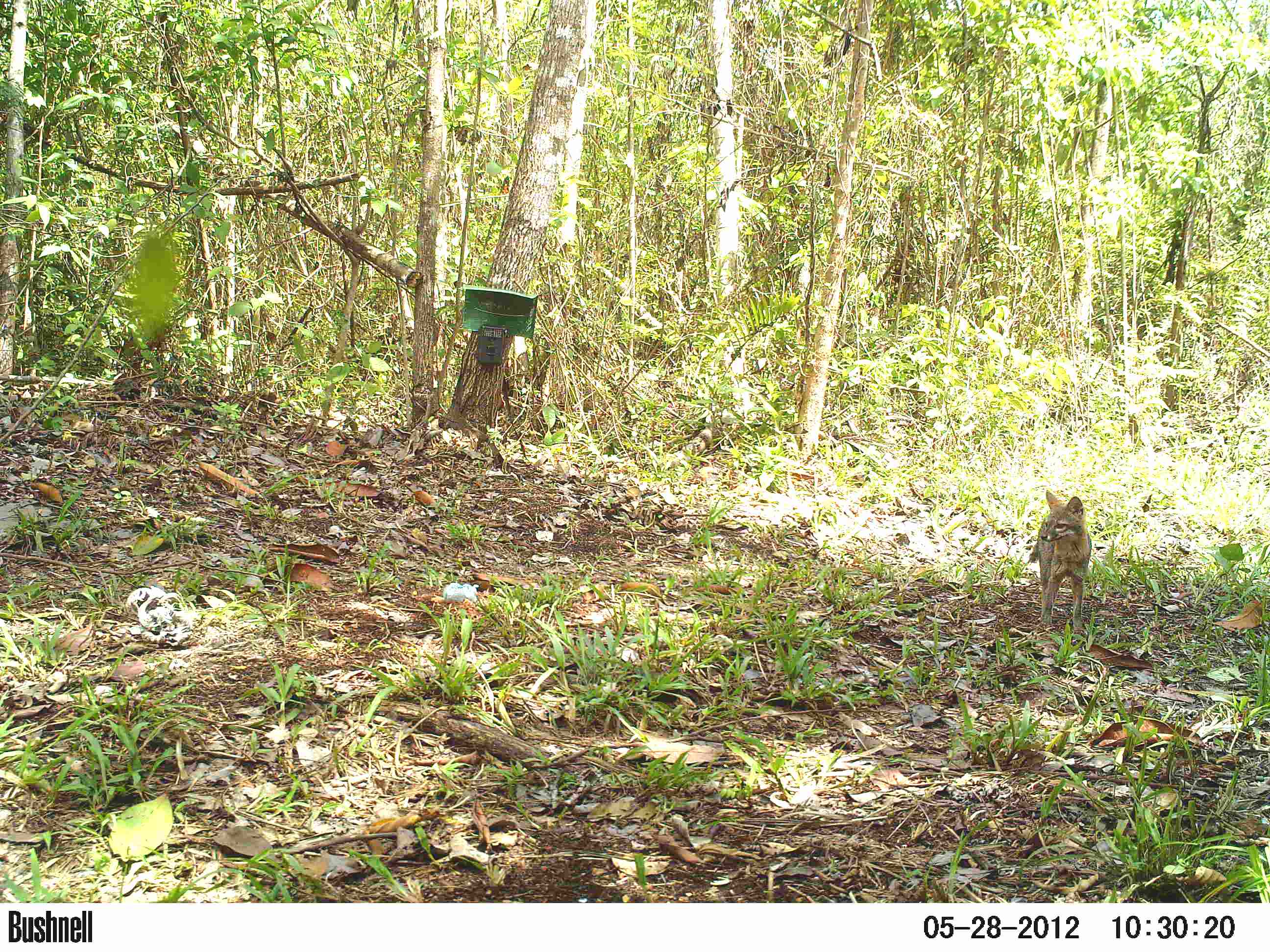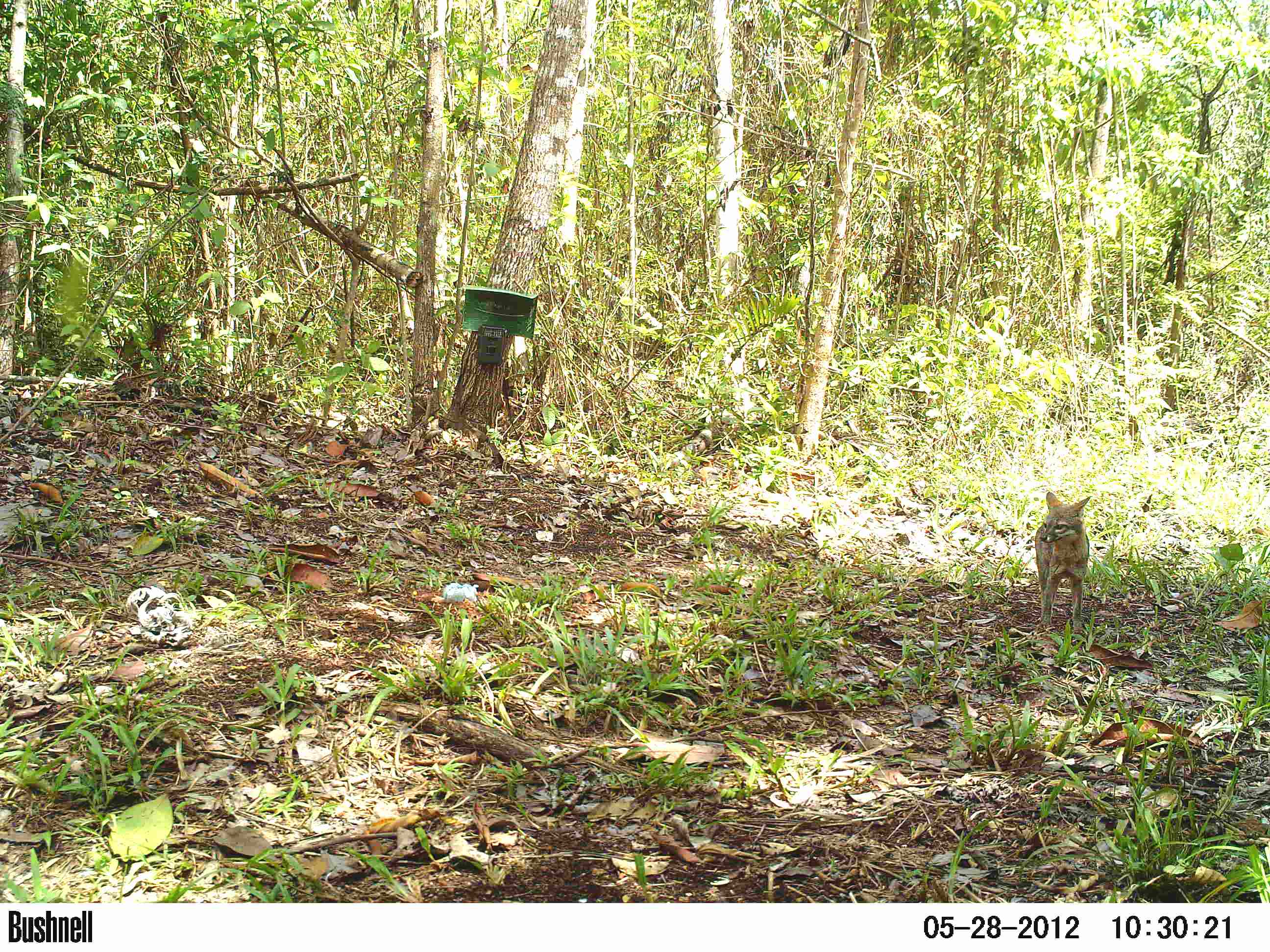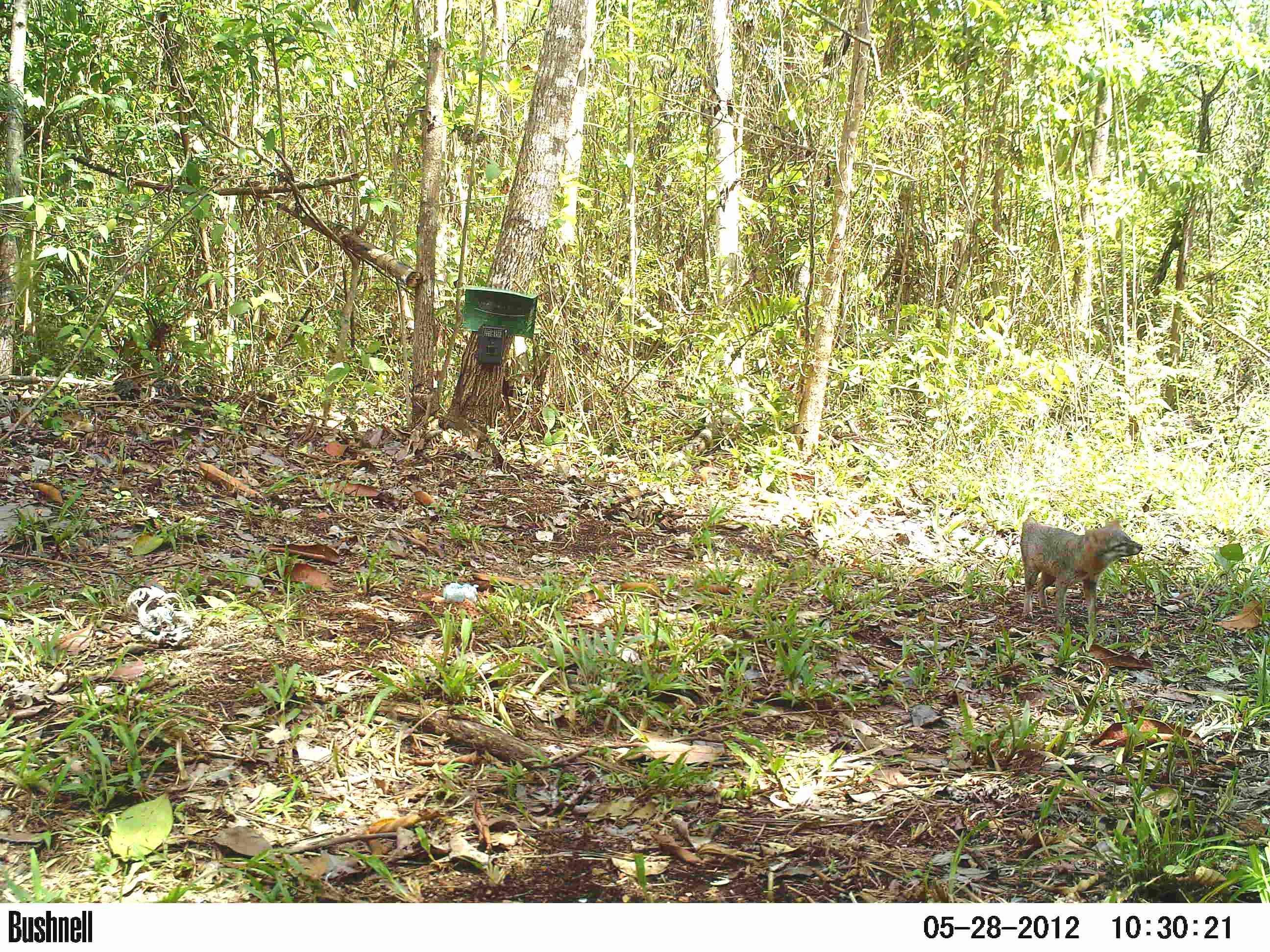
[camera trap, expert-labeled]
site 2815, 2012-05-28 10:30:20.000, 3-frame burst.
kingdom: Animalia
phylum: Chordata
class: Mammalia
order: Carnivora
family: Canidae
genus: Urocyon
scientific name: Urocyon cinereoargenteus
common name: gray fox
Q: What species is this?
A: Urocyon cinereoargenteus (gray fox).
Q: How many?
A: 1.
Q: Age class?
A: Adult.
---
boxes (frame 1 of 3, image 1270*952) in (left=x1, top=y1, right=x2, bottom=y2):
urocyon cinereoargenteus: (left=1029, top=489, right=1092, bottom=634)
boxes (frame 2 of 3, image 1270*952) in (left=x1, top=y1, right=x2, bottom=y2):
urocyon cinereoargenteus: (left=1034, top=491, right=1091, bottom=634)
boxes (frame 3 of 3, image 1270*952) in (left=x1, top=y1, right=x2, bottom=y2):
urocyon cinereoargenteus: (left=1019, top=516, right=1142, bottom=637)